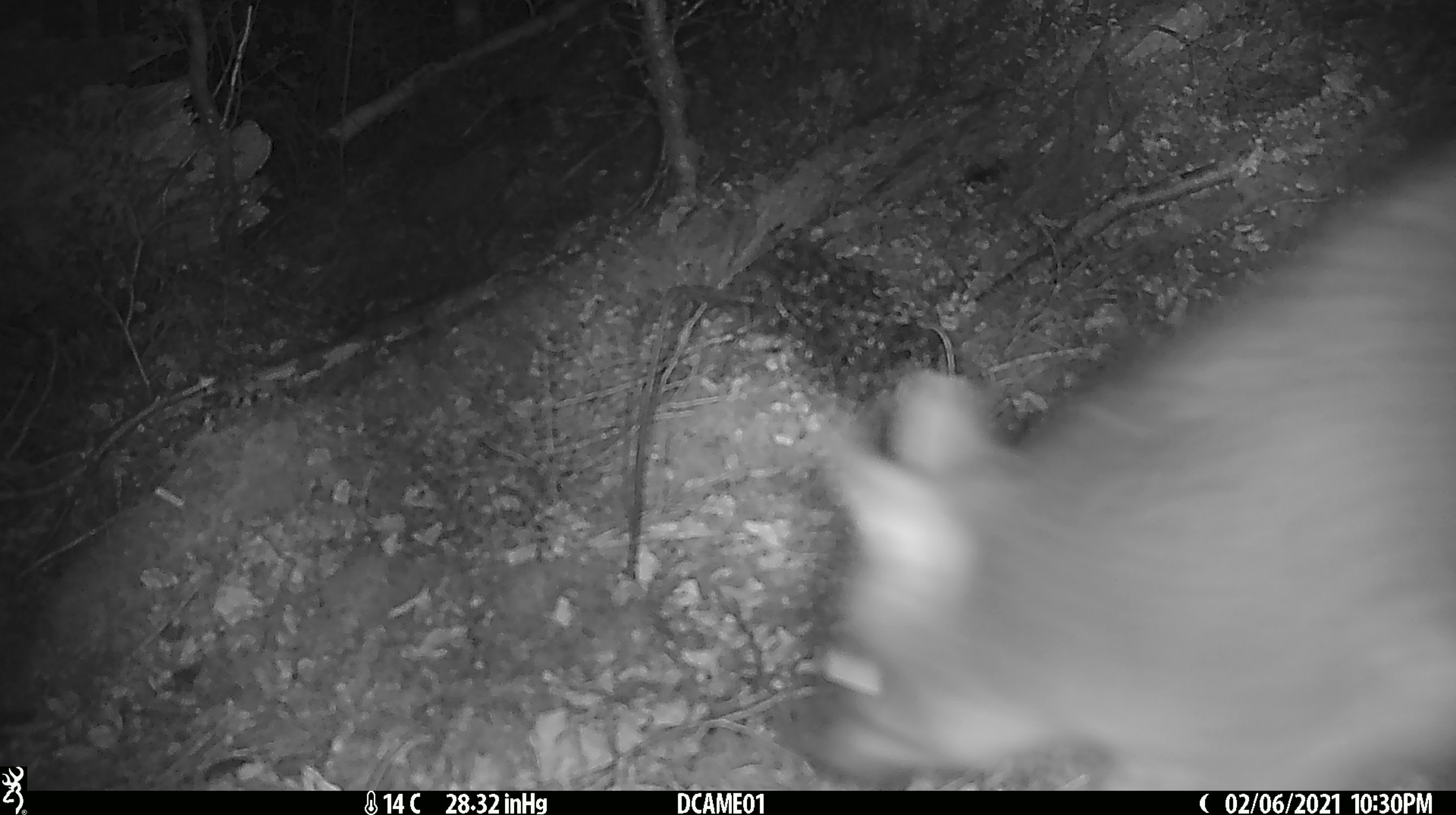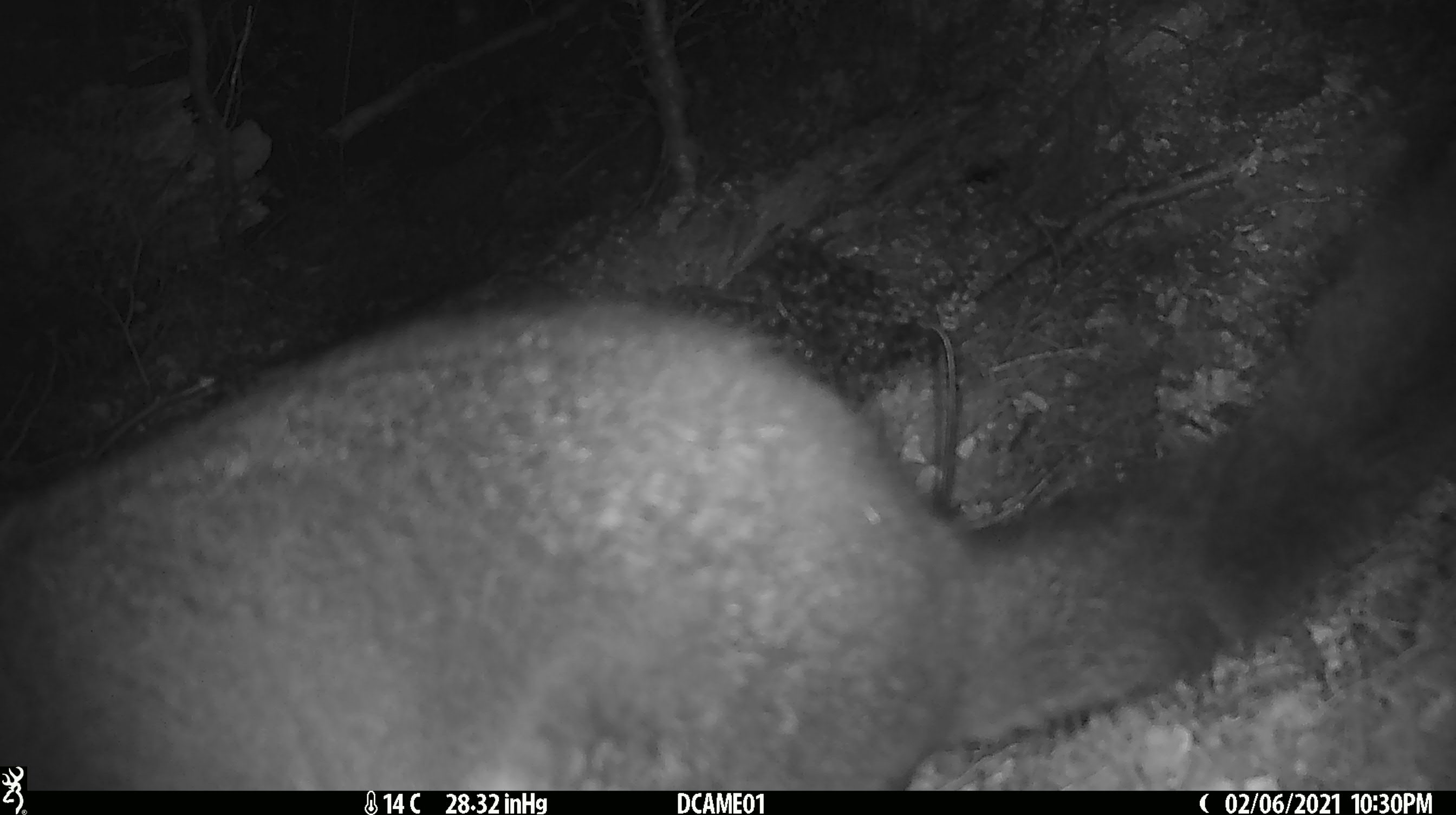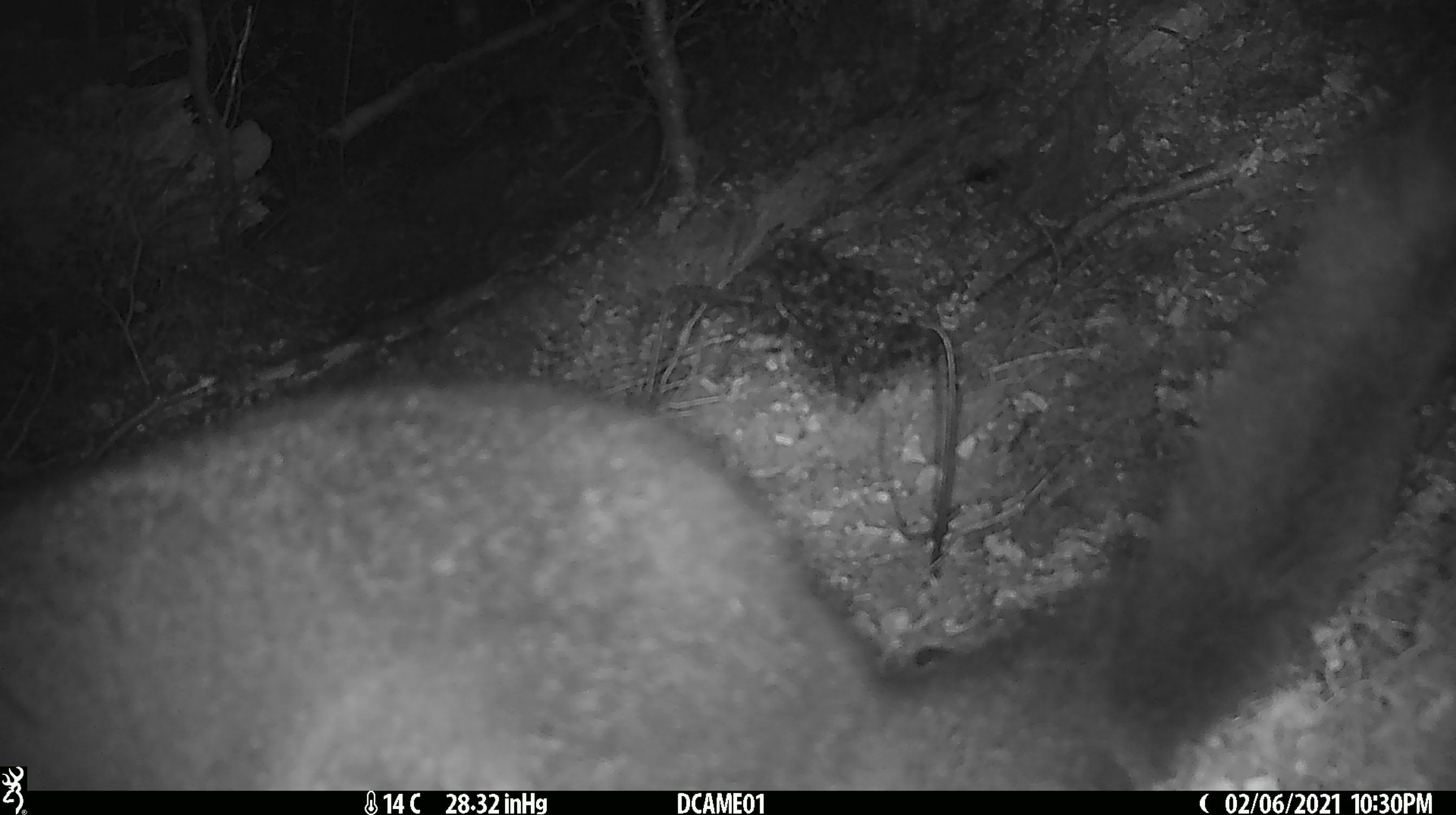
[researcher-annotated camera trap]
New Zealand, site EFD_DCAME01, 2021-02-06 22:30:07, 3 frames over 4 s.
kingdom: Animalia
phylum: Chordata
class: Mammalia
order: Diprotodontia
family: Phalangeridae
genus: Trichosurus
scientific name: Trichosurus vulpecula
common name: common brushtail possum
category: possum